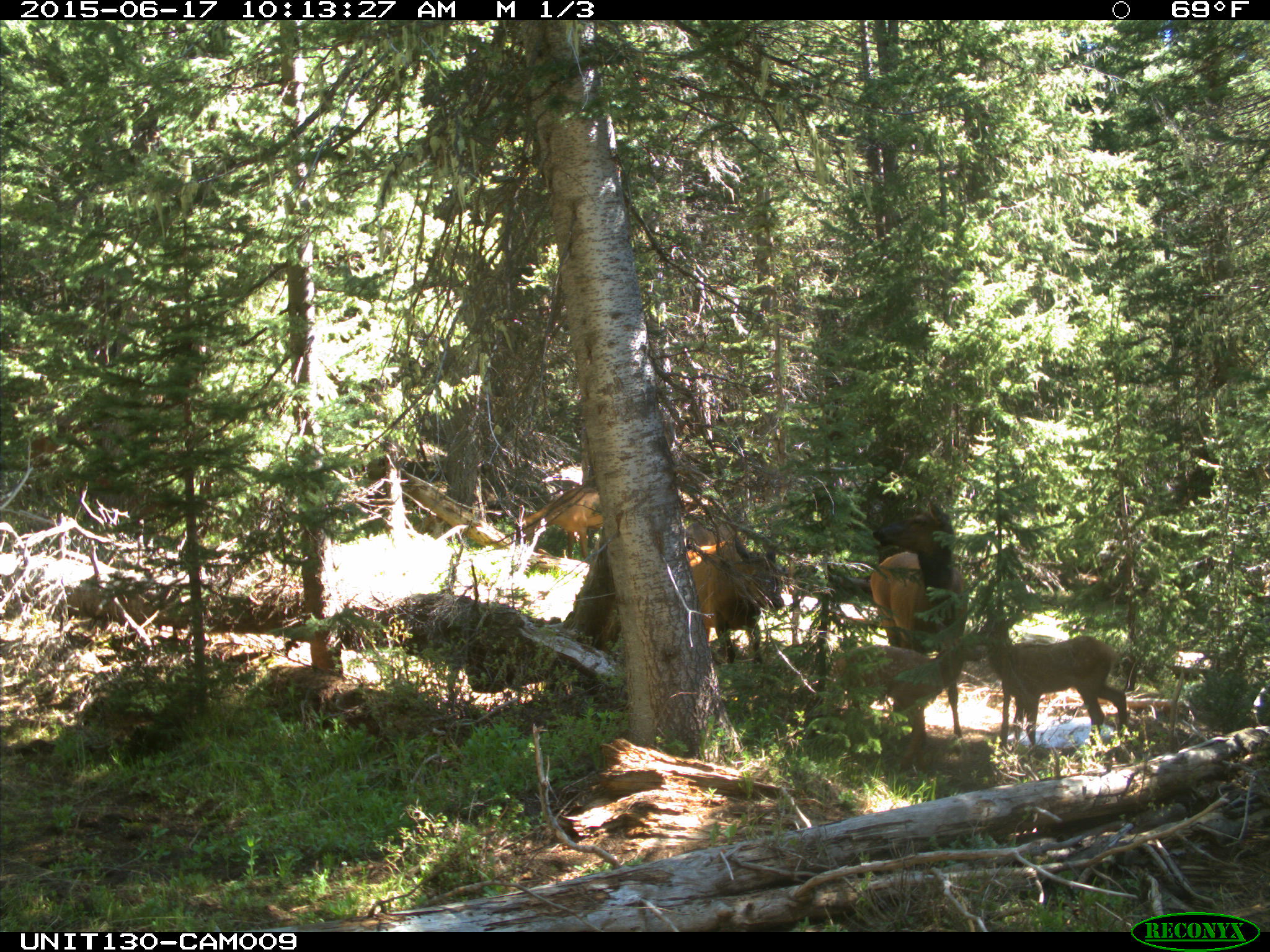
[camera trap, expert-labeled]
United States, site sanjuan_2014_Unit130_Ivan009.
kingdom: Animalia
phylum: Chordata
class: Mammalia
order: Artiodactyla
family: Cervidae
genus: Cervus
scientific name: Cervus elaphus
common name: red deer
Cervus elaphus (red deer).